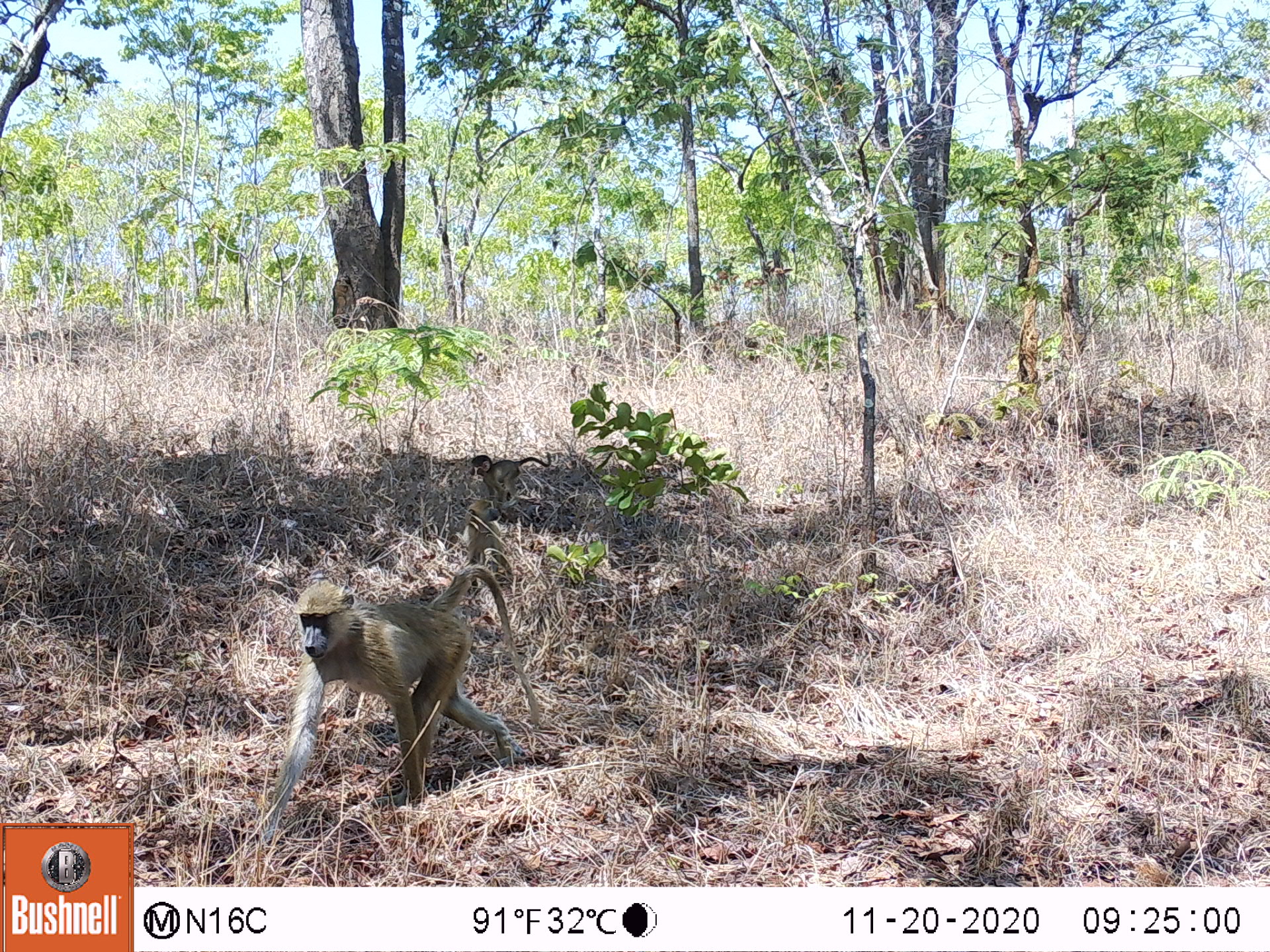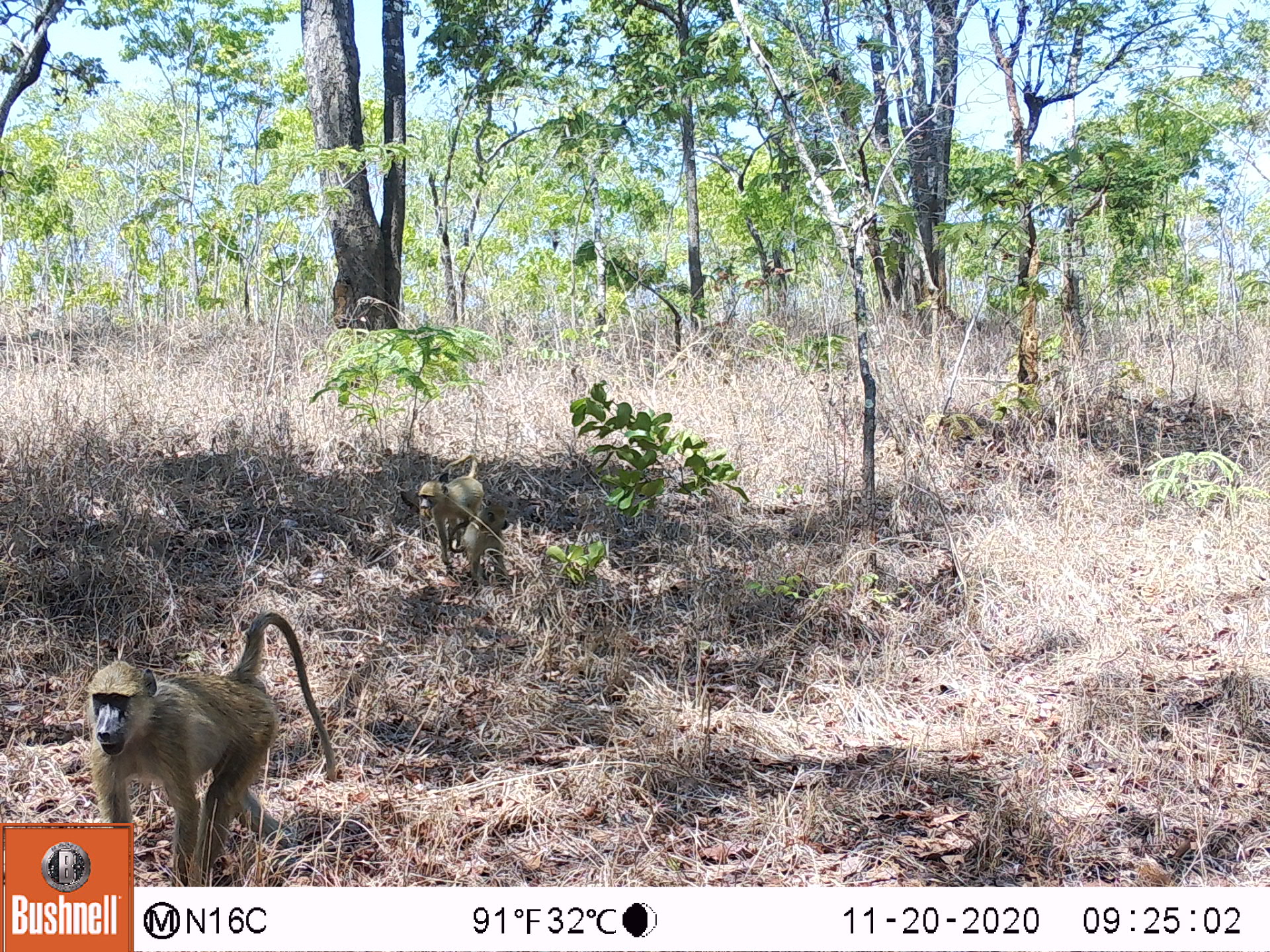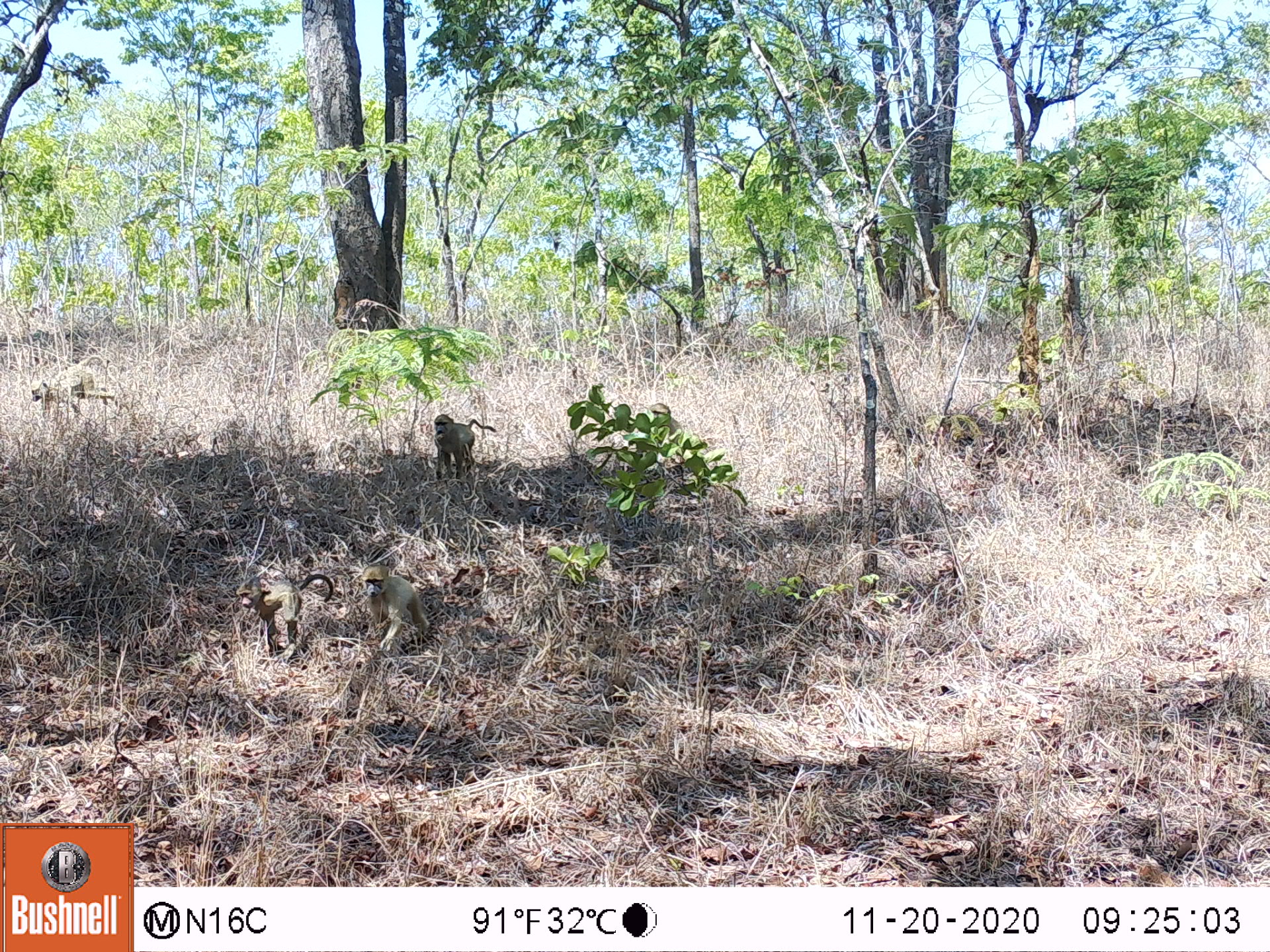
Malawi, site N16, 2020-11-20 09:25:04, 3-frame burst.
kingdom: Animalia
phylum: Chordata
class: Mammalia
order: Primates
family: Cercopithecidae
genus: Papio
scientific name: Papio cynocephalus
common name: yellow baboon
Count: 2.